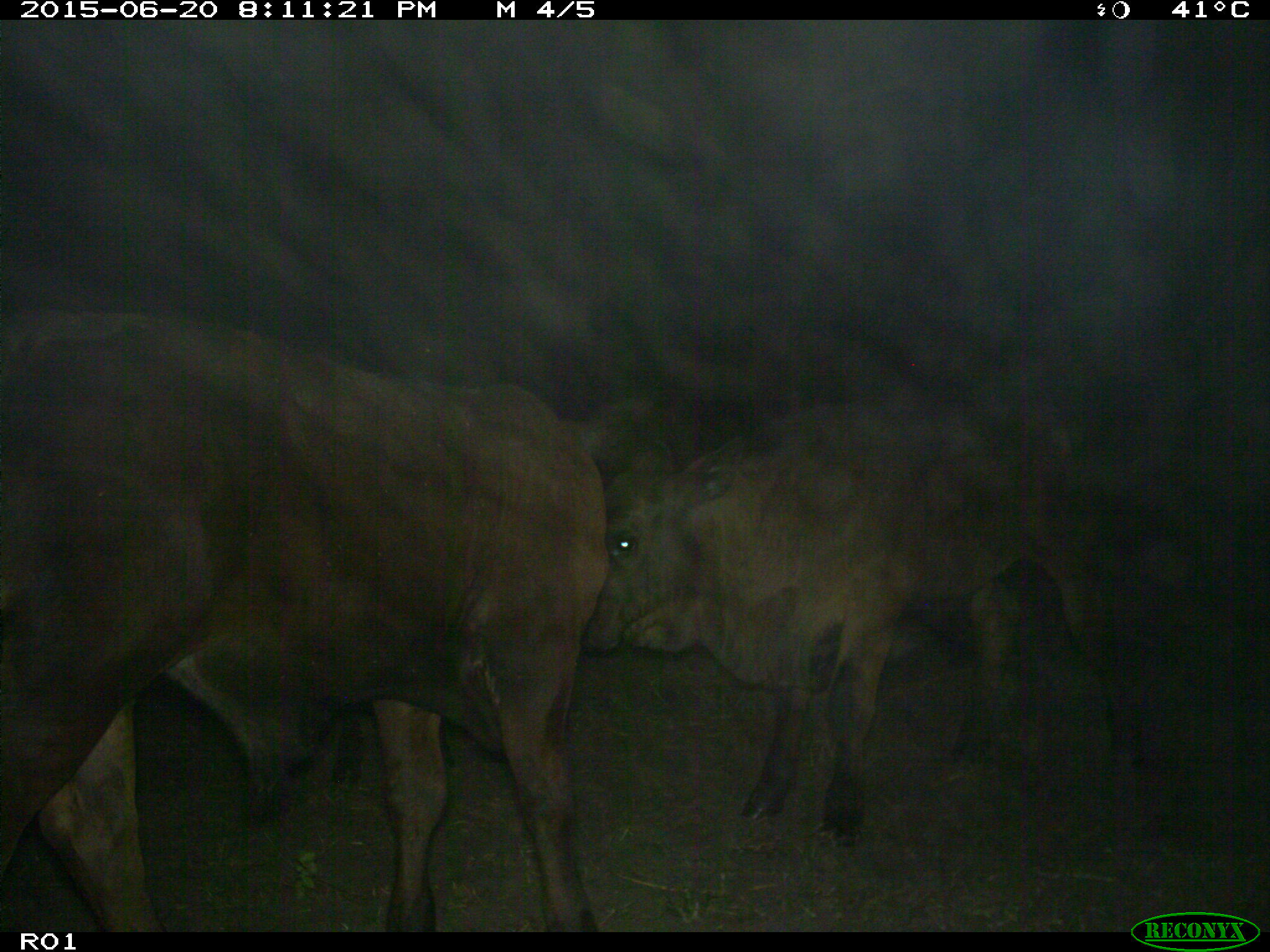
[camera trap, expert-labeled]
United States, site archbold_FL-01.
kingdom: Animalia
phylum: Chordata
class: Mammalia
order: Artiodactyla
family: Bovidae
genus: Bos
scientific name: Bos taurus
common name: domestic cow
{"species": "Bos taurus (domestic cow)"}